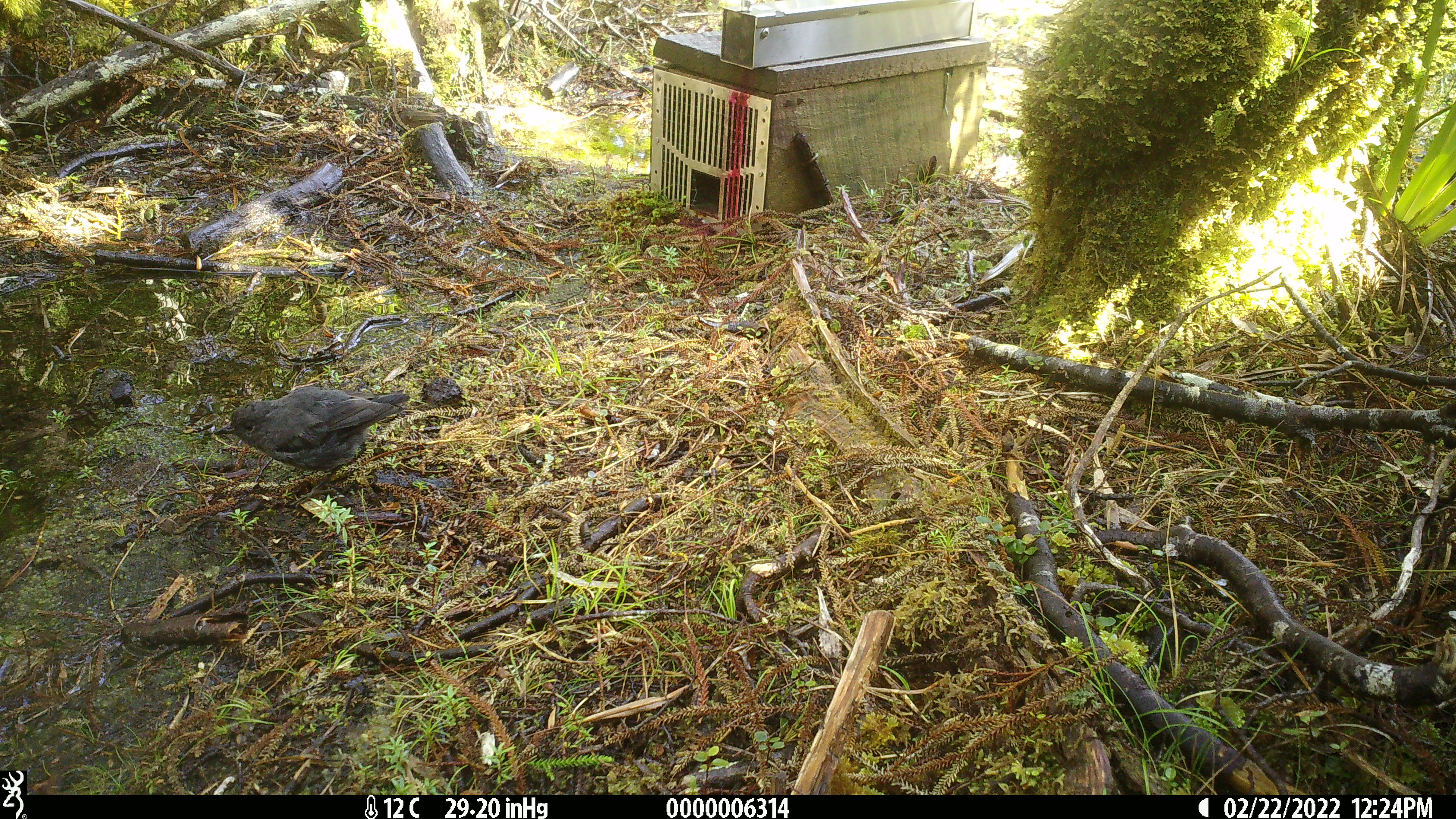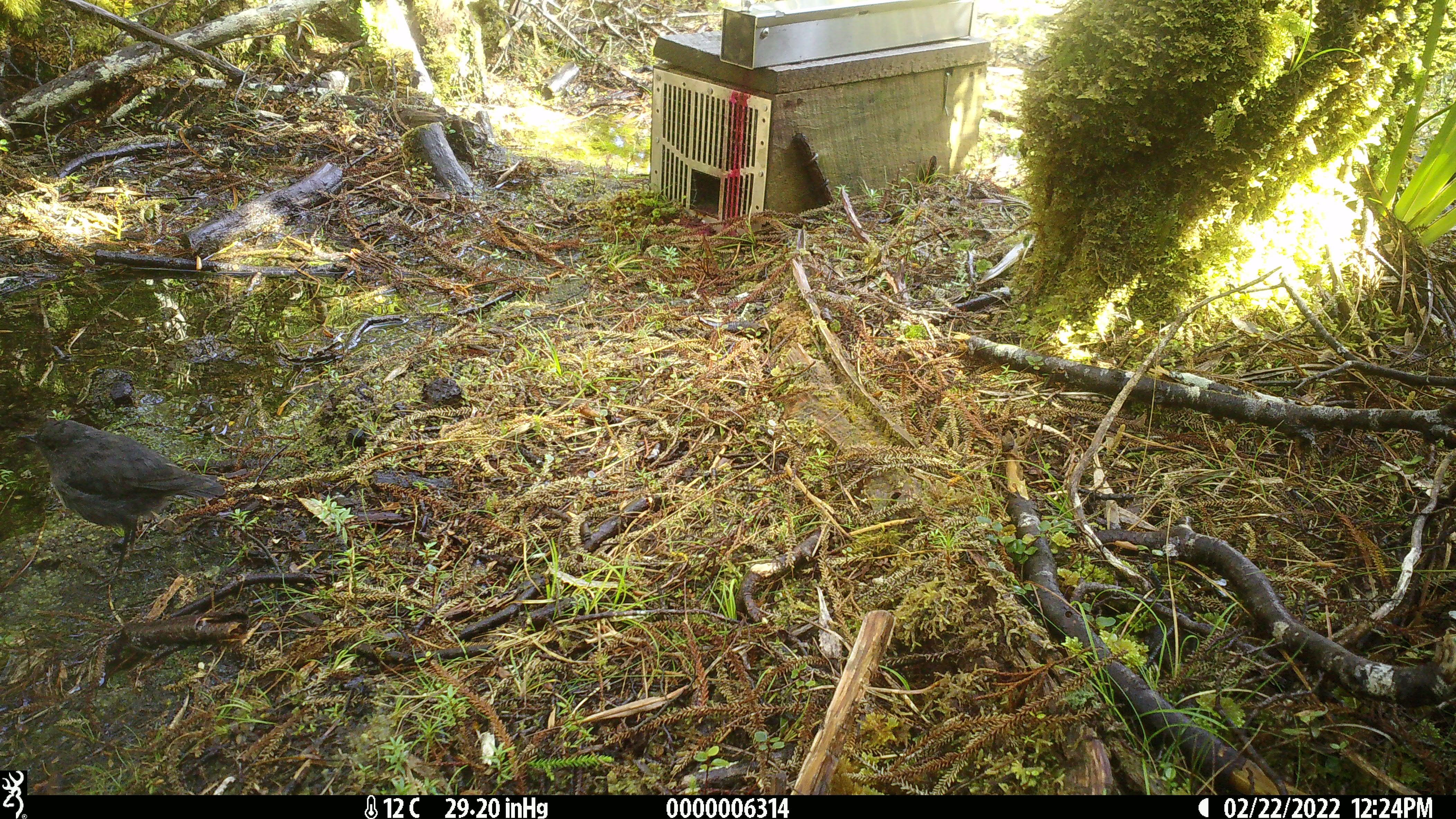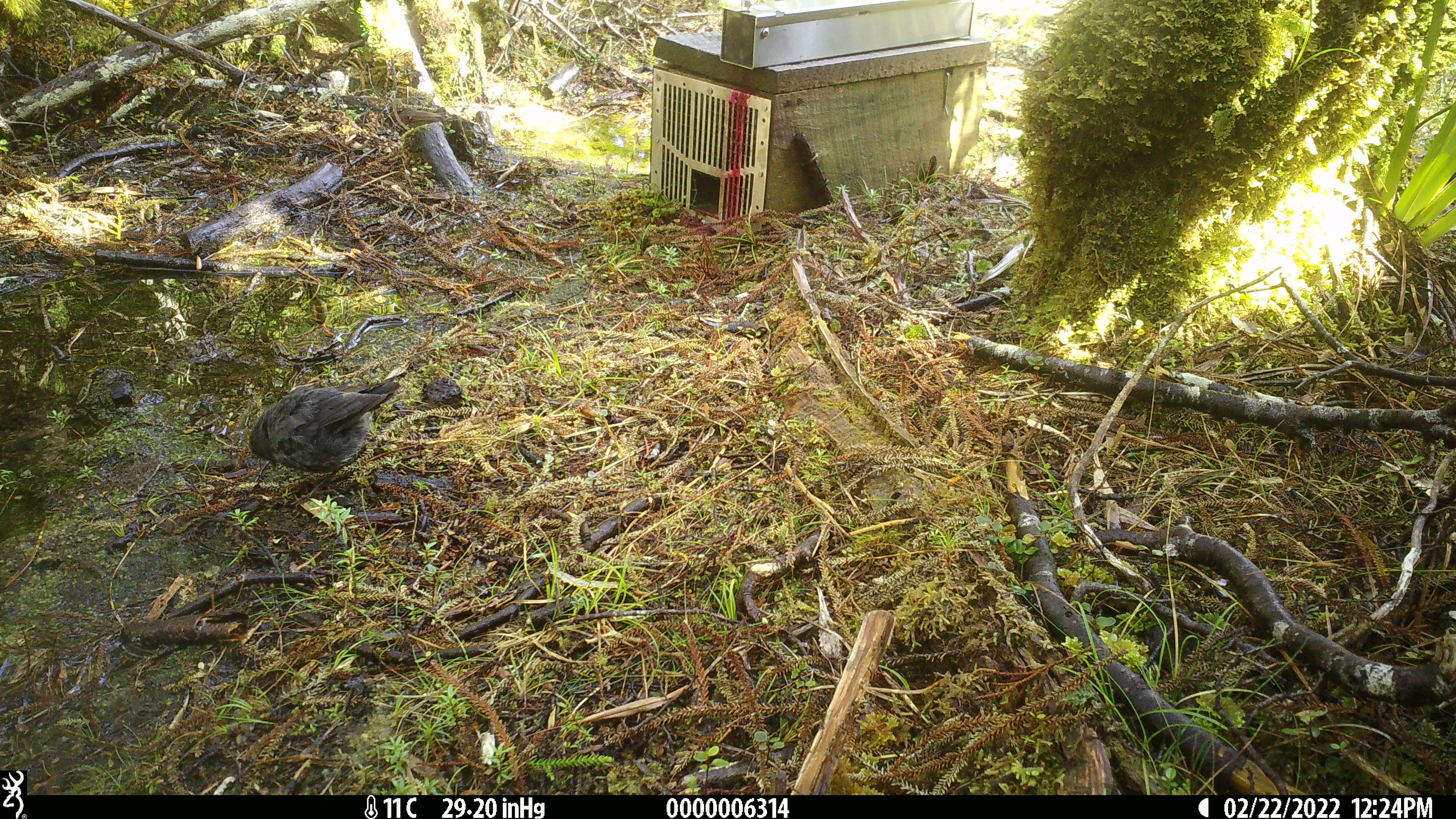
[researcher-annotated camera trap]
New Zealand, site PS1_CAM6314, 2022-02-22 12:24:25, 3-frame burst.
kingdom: Animalia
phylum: Chordata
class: Aves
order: Passeriformes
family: Petroicidae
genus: Petroica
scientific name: Petroica australis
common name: new zealand robin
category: robin